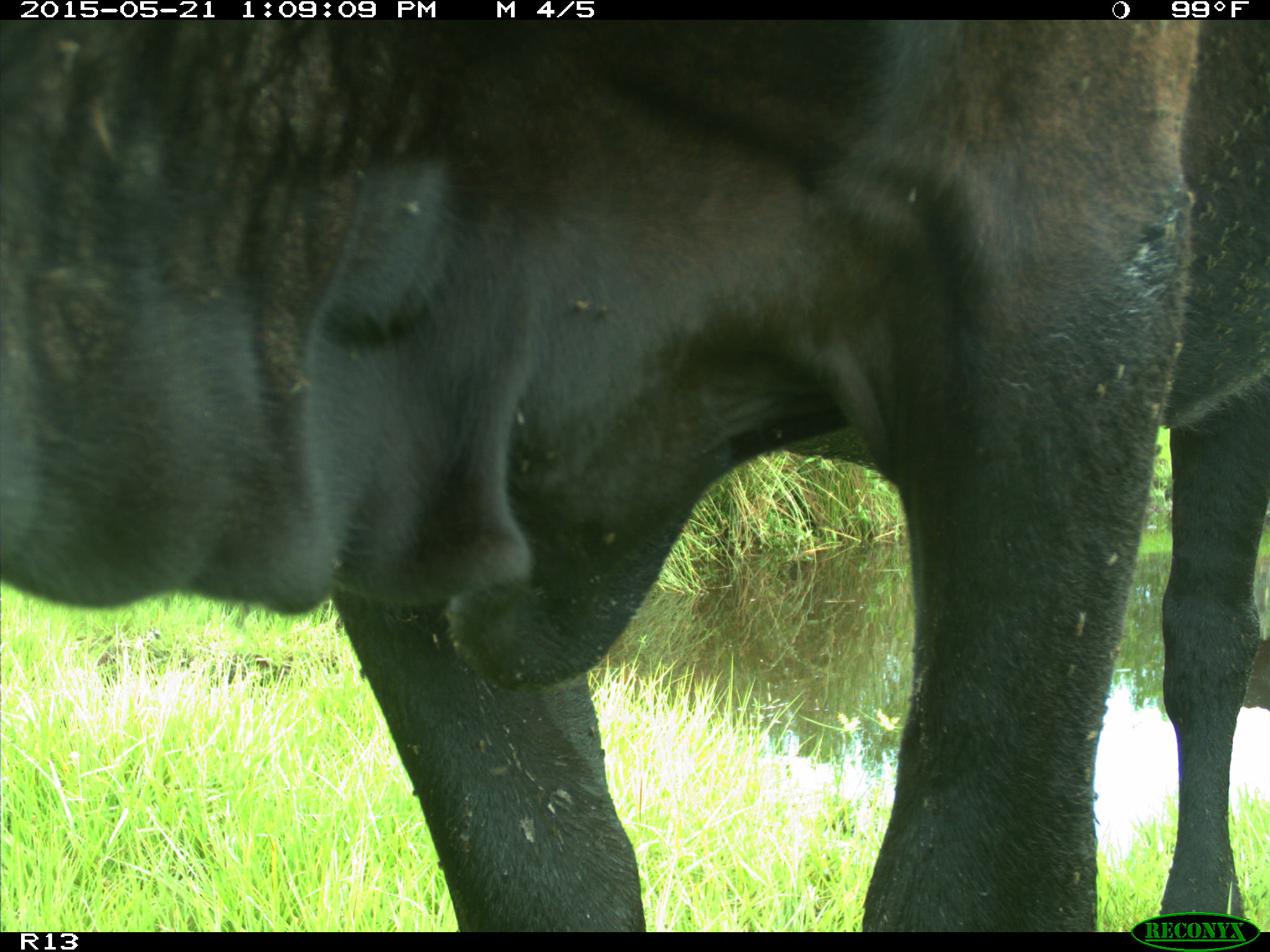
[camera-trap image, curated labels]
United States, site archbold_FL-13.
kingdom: Animalia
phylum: Chordata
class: Mammalia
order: Artiodactyla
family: Bovidae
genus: Bos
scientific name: Bos taurus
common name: domestic cow